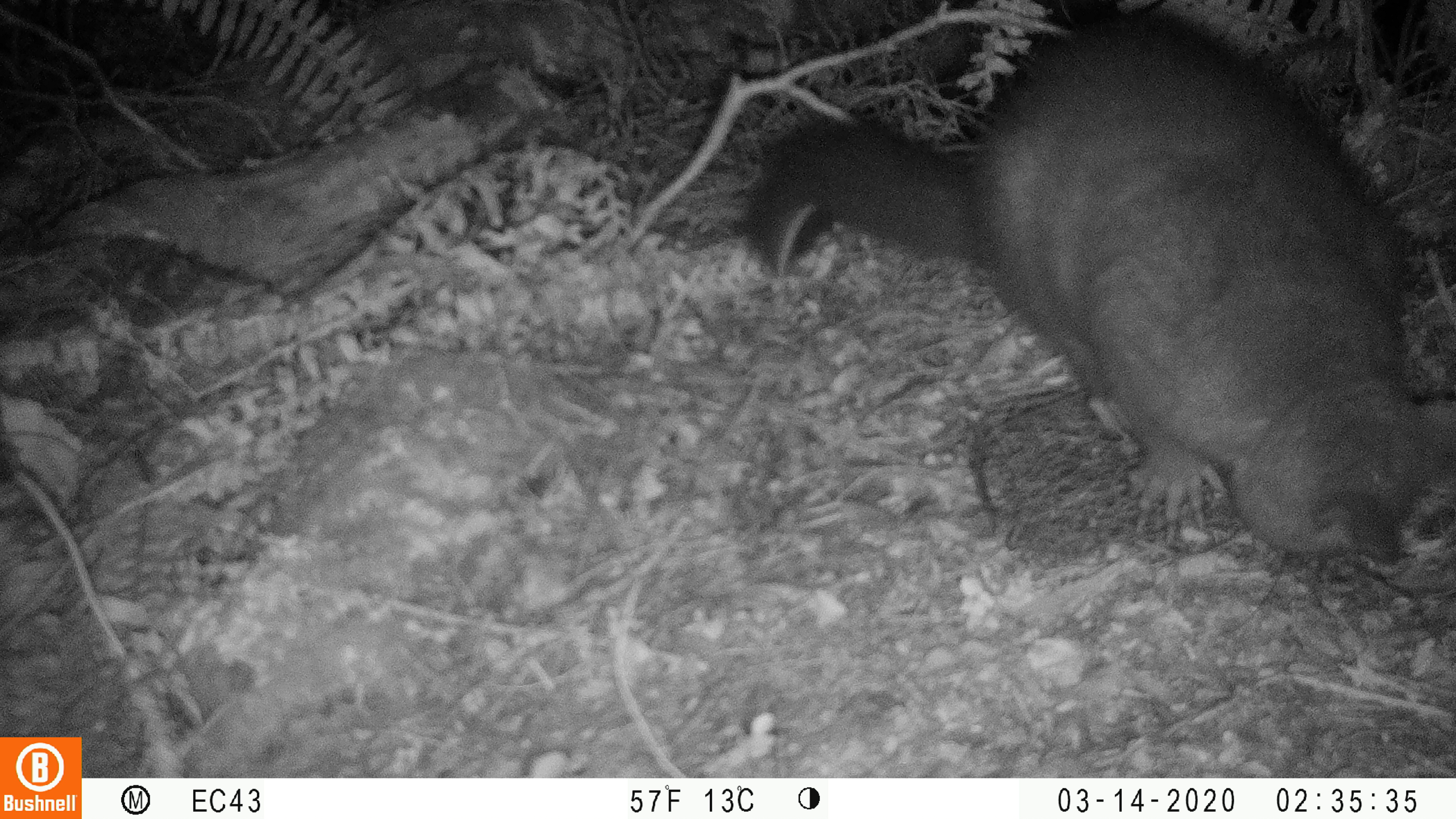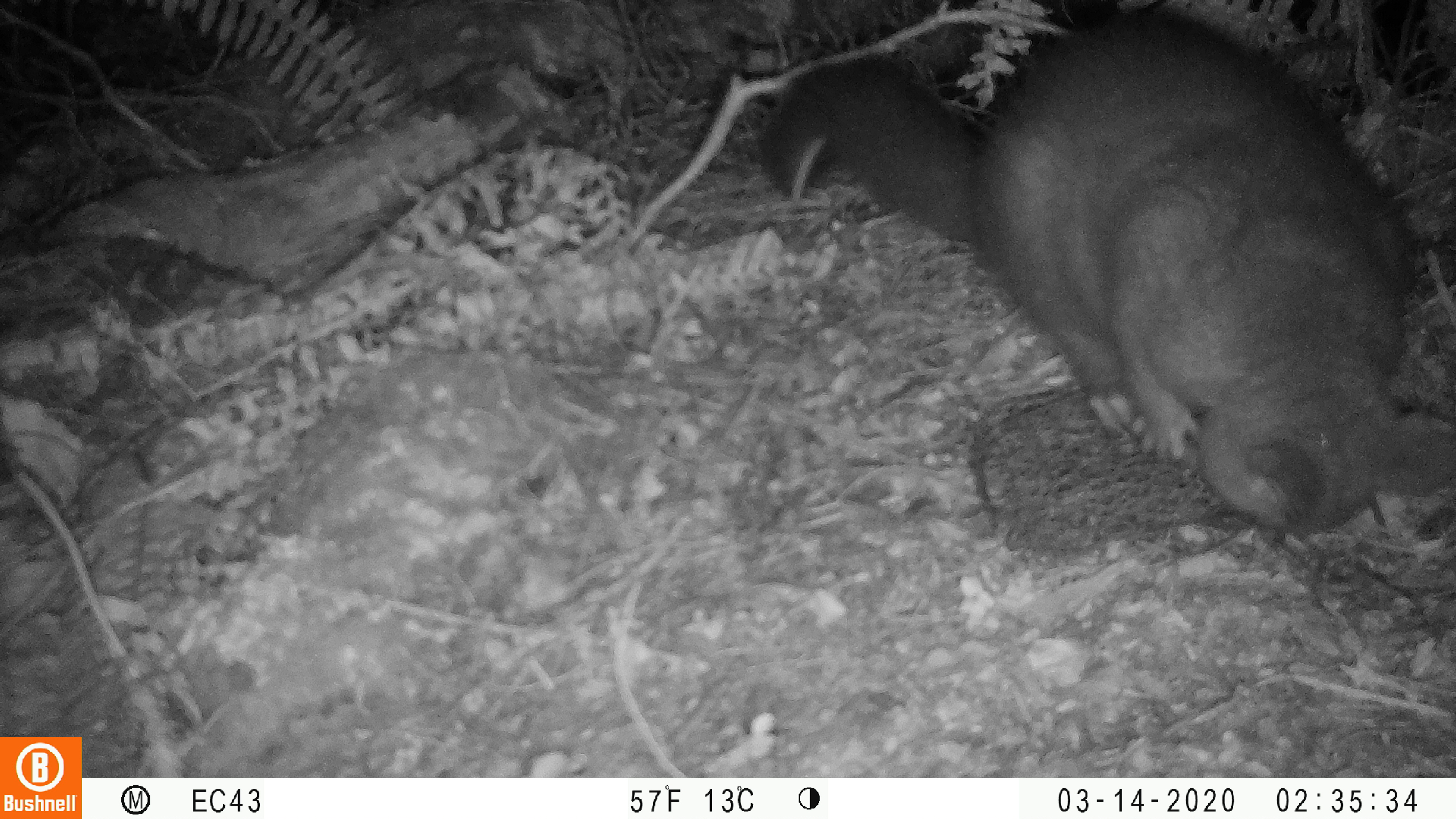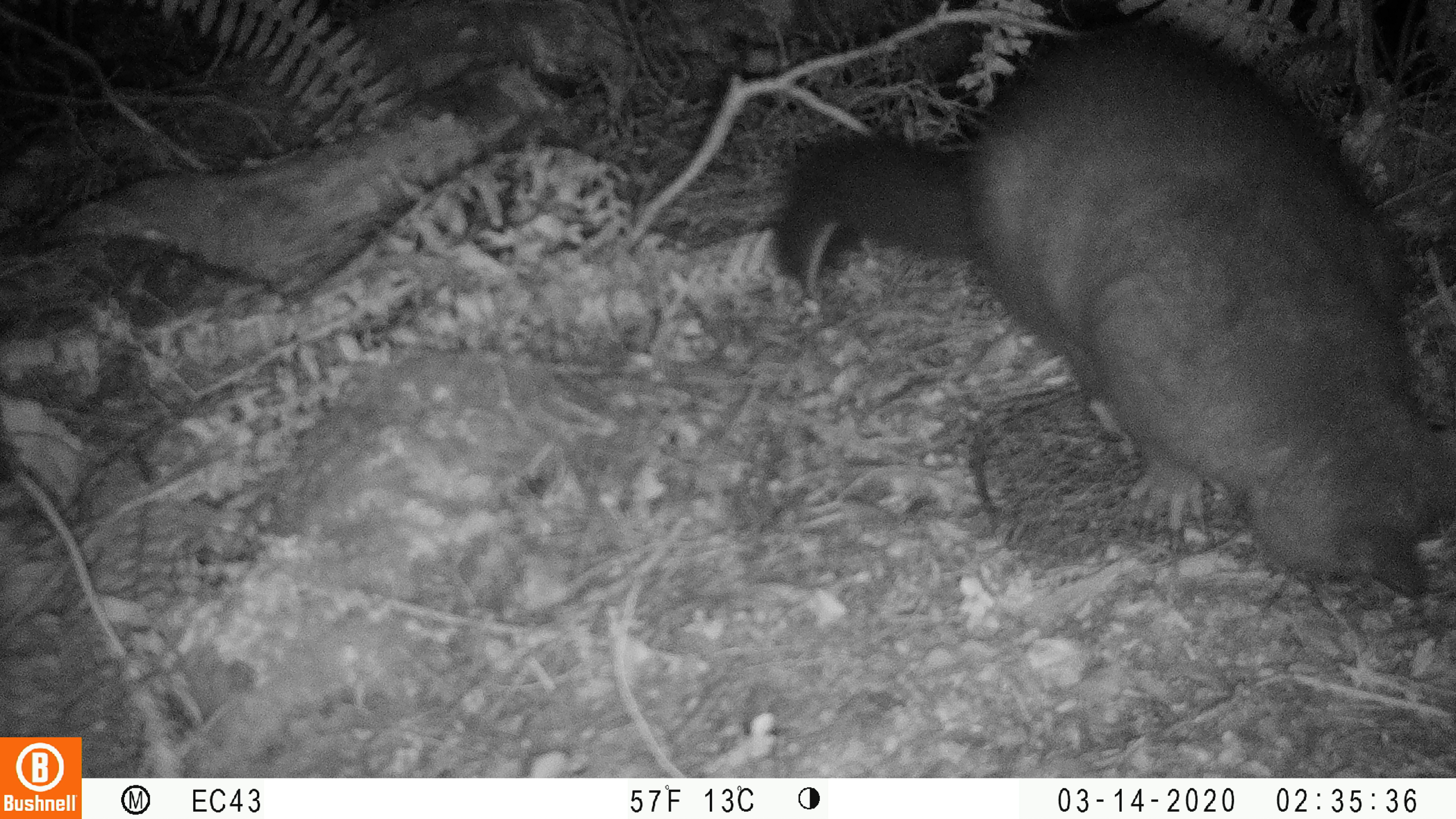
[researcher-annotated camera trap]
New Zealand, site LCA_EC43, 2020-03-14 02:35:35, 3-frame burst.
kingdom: Animalia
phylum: Chordata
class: Mammalia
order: Diprotodontia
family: Phalangeridae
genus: Trichosurus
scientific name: Trichosurus vulpecula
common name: common brushtail possum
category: possum